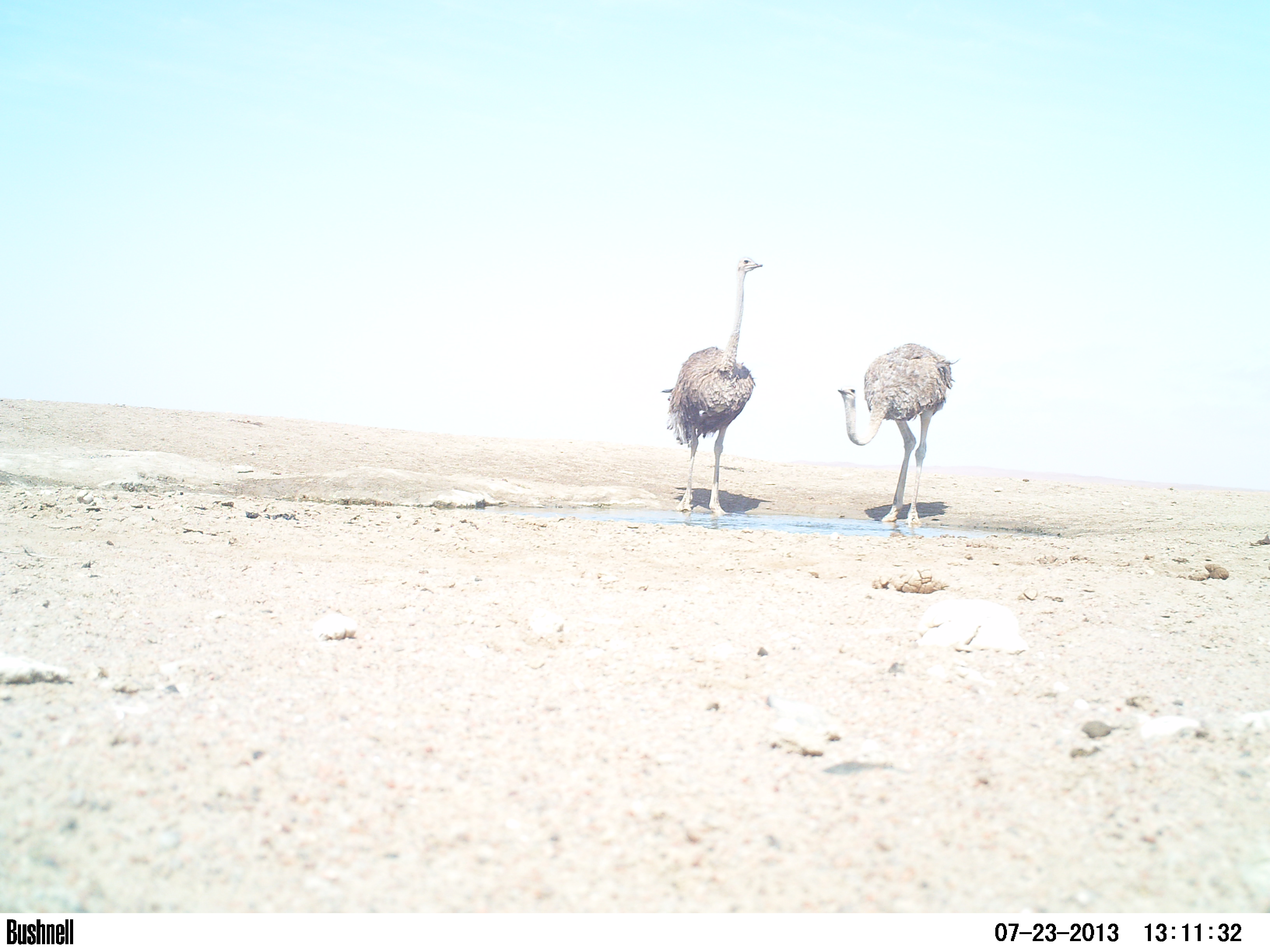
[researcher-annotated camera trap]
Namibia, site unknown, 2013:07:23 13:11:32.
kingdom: Animalia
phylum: Chordata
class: Aves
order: Struthioniformes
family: Struthionidae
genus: Struthio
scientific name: Struthio camelus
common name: common ostrich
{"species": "Struthio camelus (common ostrich)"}